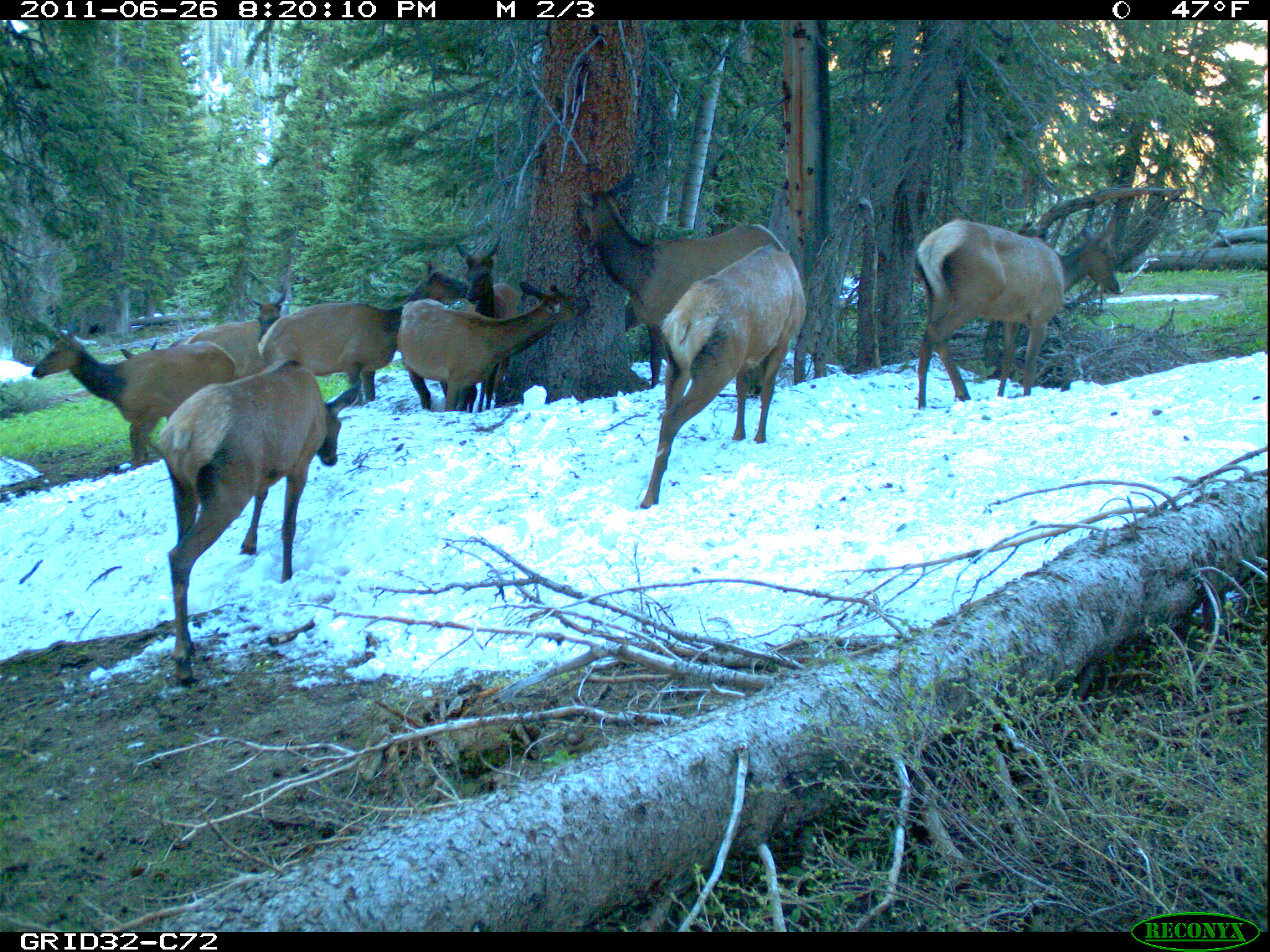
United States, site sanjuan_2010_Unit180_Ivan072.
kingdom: Animalia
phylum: Chordata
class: Mammalia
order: Artiodactyla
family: Cervidae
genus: Cervus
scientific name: Cervus elaphus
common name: red deer